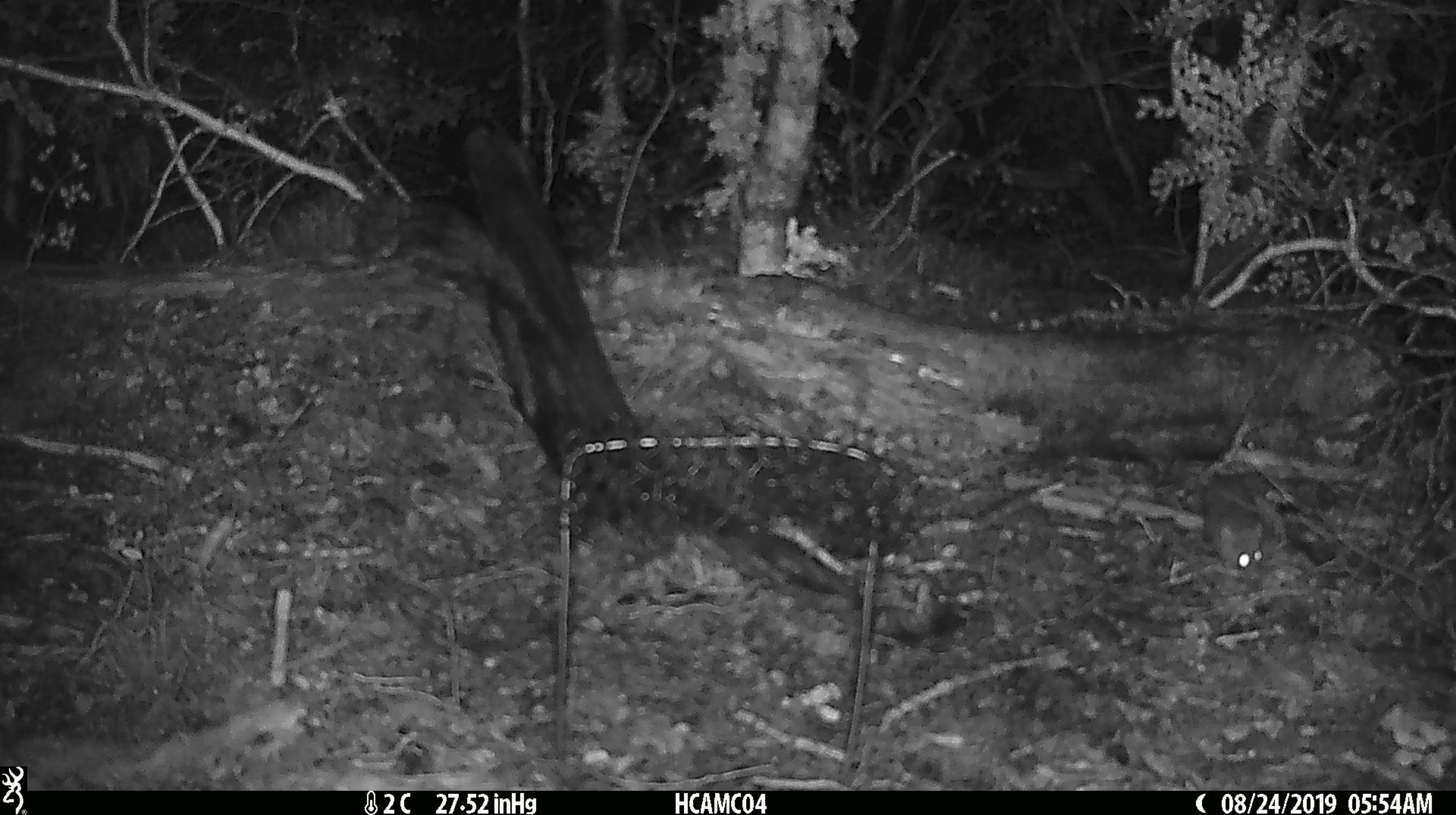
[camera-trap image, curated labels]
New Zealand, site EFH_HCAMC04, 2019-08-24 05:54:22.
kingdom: Animalia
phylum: Chordata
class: Mammalia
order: Rodentia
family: Muridae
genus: Mus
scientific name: Mus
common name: mouse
Mouse (Mus).